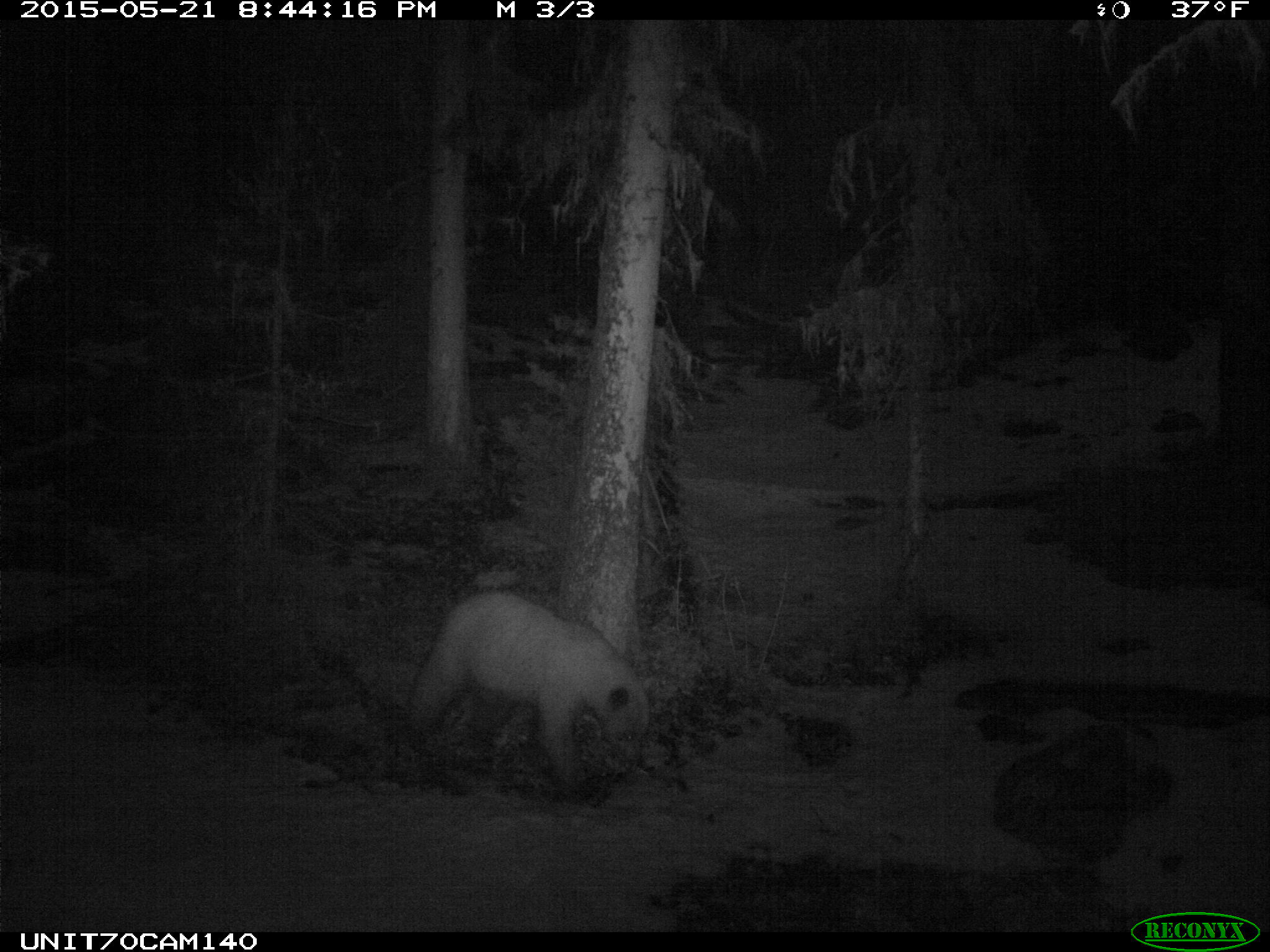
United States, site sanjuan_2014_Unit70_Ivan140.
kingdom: Animalia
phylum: Chordata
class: Mammalia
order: Carnivora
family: Ursidae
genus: Ursus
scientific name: Ursus americanus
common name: american black bear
Ursus americanus (american black bear).